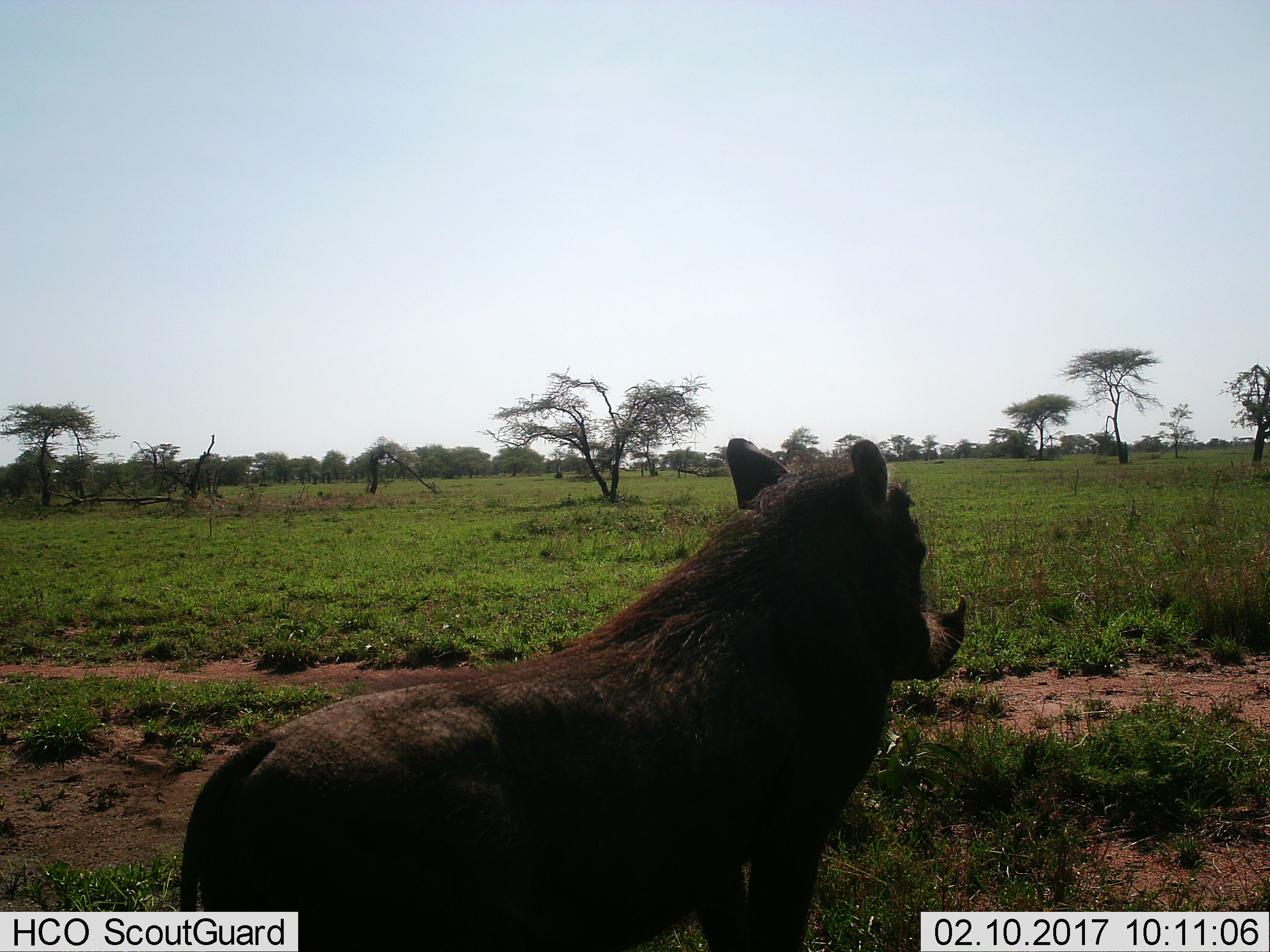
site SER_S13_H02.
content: unidentified animal